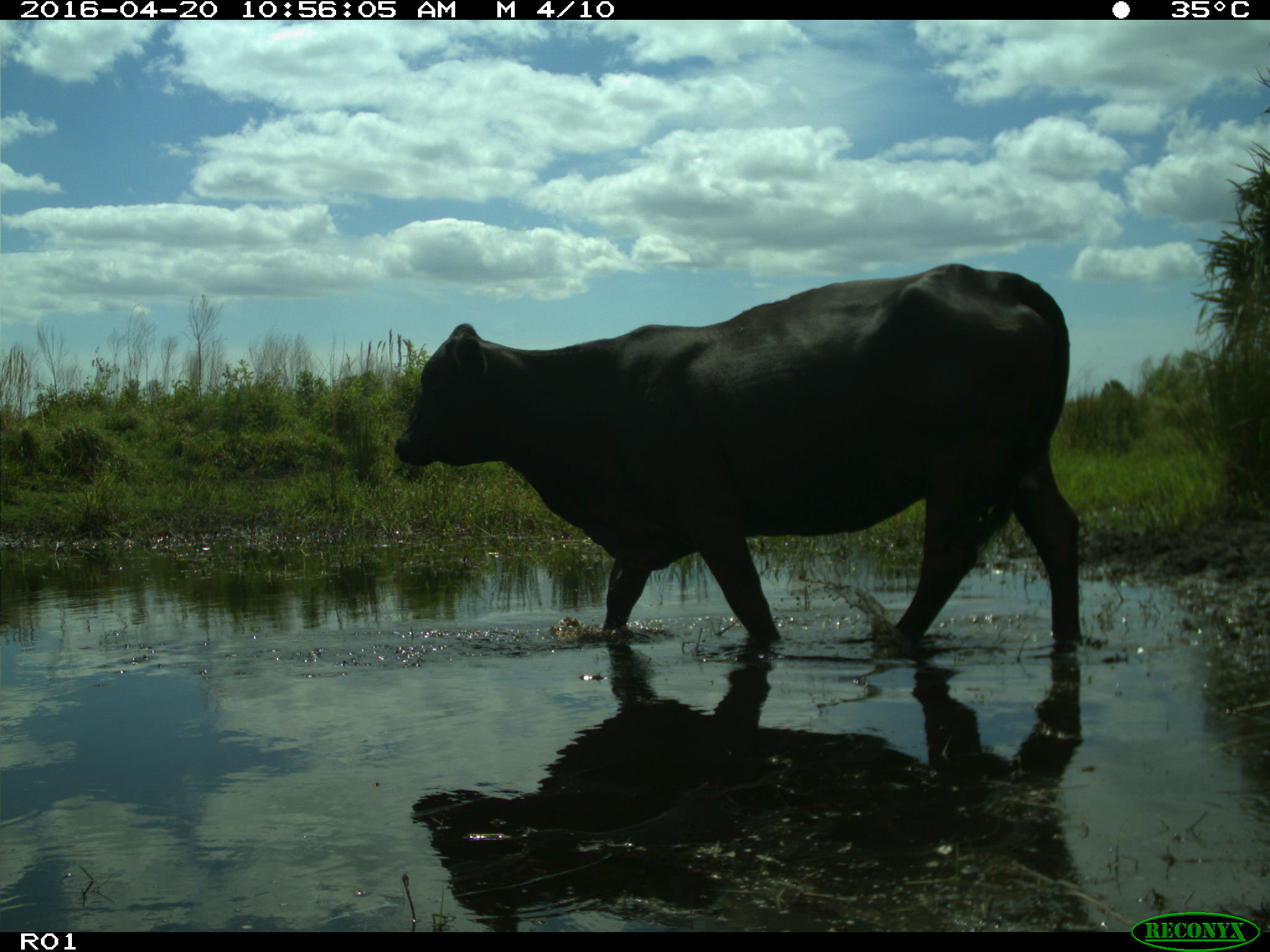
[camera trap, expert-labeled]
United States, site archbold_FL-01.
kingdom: Animalia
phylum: Chordata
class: Mammalia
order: Artiodactyla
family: Bovidae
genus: Bos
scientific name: Bos taurus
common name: domestic cow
Bos taurus (domestic cow).